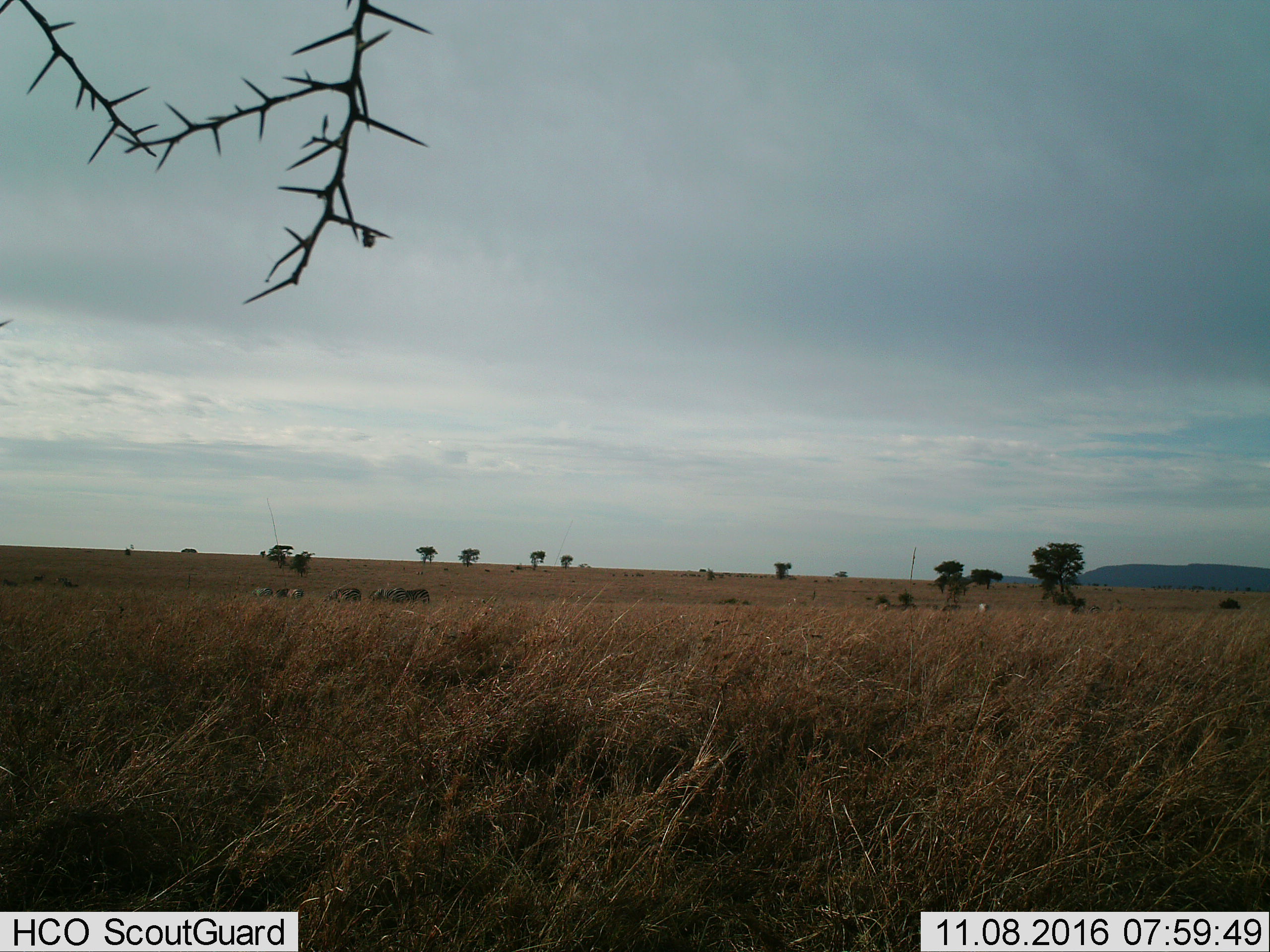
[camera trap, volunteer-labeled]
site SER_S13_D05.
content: unidentified animal